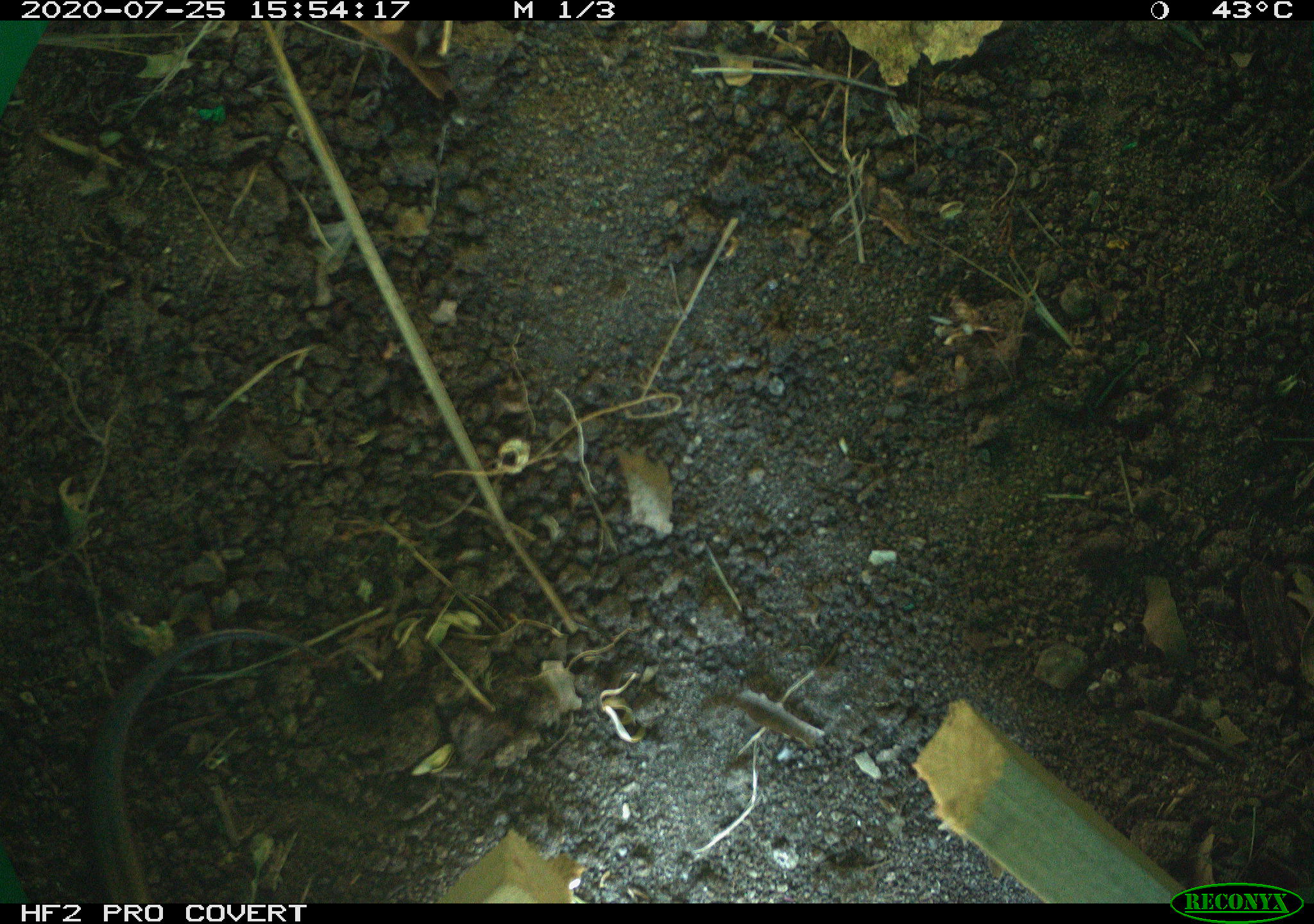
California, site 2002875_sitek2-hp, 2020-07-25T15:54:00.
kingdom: Animalia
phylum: Chordata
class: Reptilia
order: Squamata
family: Scincidae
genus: Plestiodon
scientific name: Plestiodon skiltonianus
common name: western skink